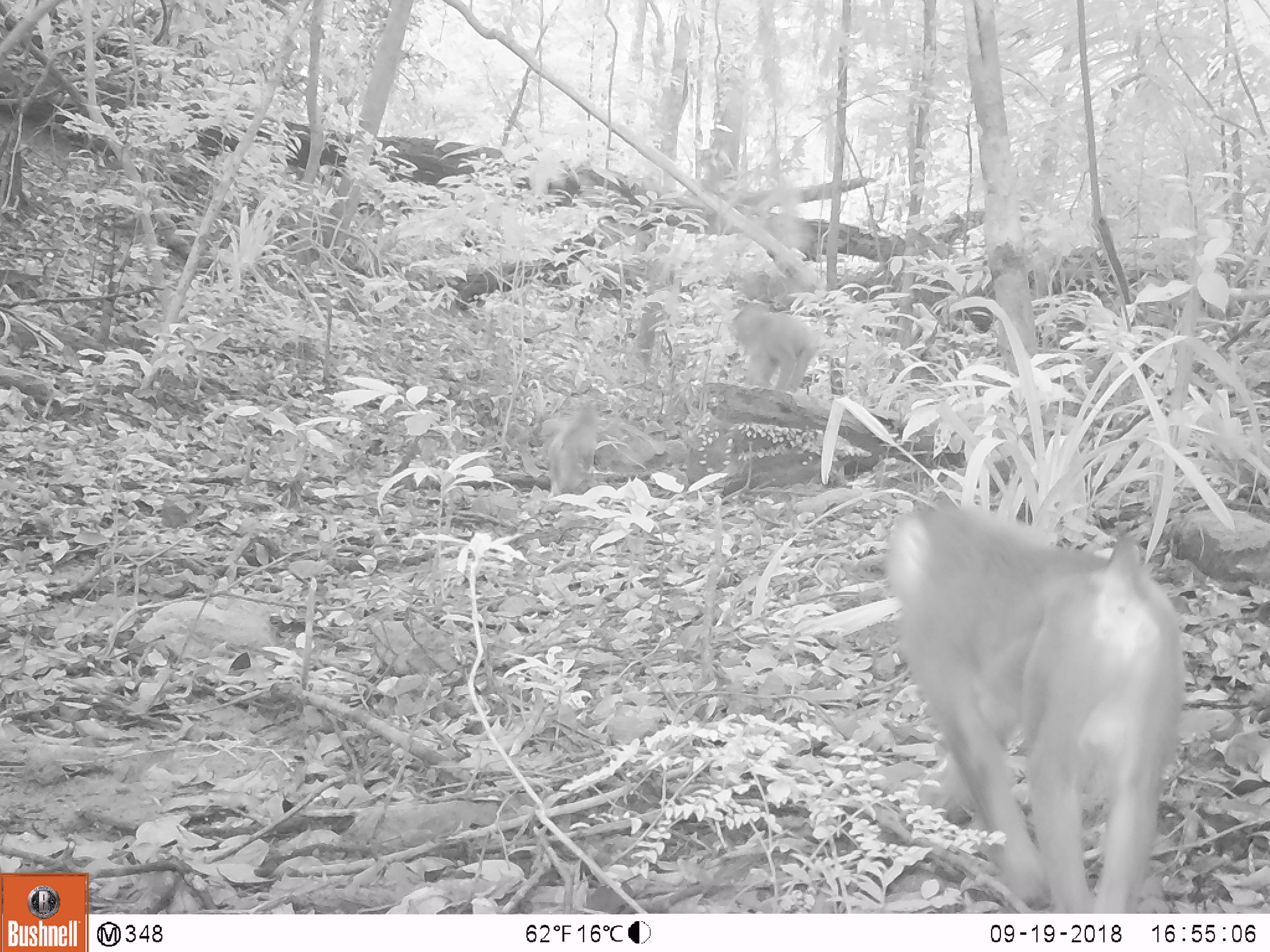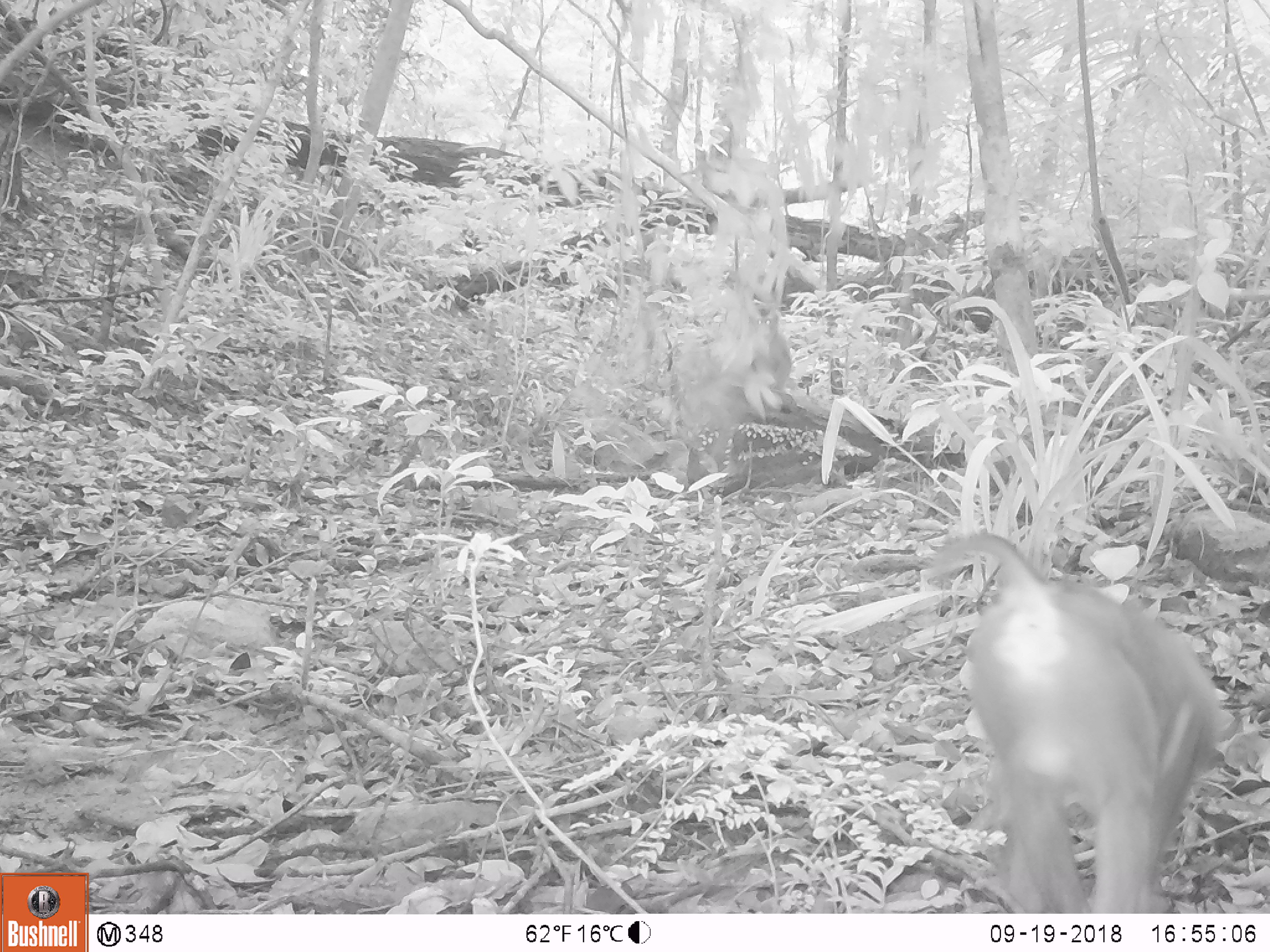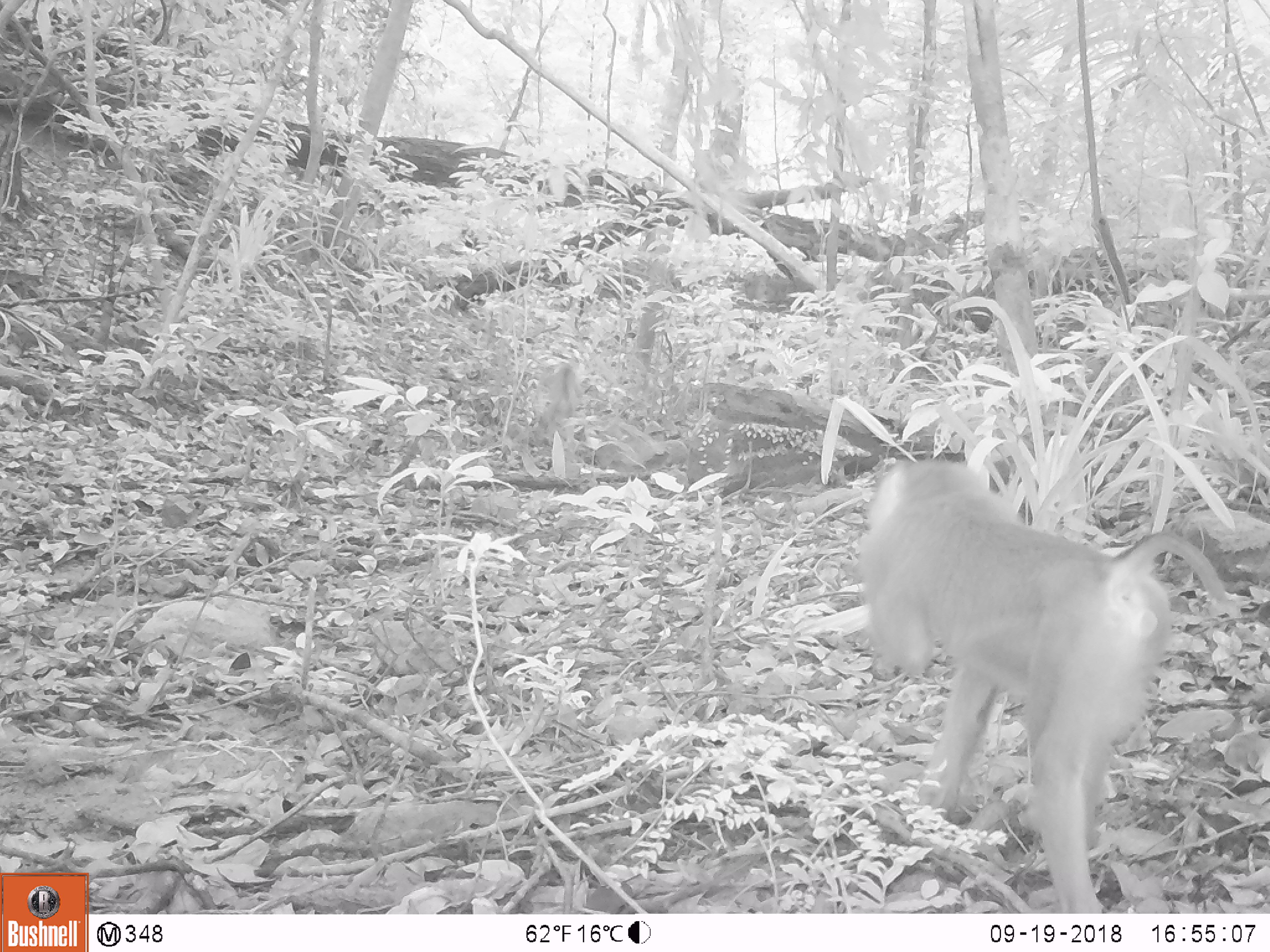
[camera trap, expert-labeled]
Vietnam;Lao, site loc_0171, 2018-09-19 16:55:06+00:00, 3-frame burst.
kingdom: Animalia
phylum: Chordata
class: Mammalia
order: Primates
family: Cercopithecidae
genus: Macaca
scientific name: Macaca nemestrina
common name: pig-tailed macaque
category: pig tailed macaque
Pig tailed macaque (pig-tailed macaque) (Macaca nemestrina). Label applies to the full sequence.